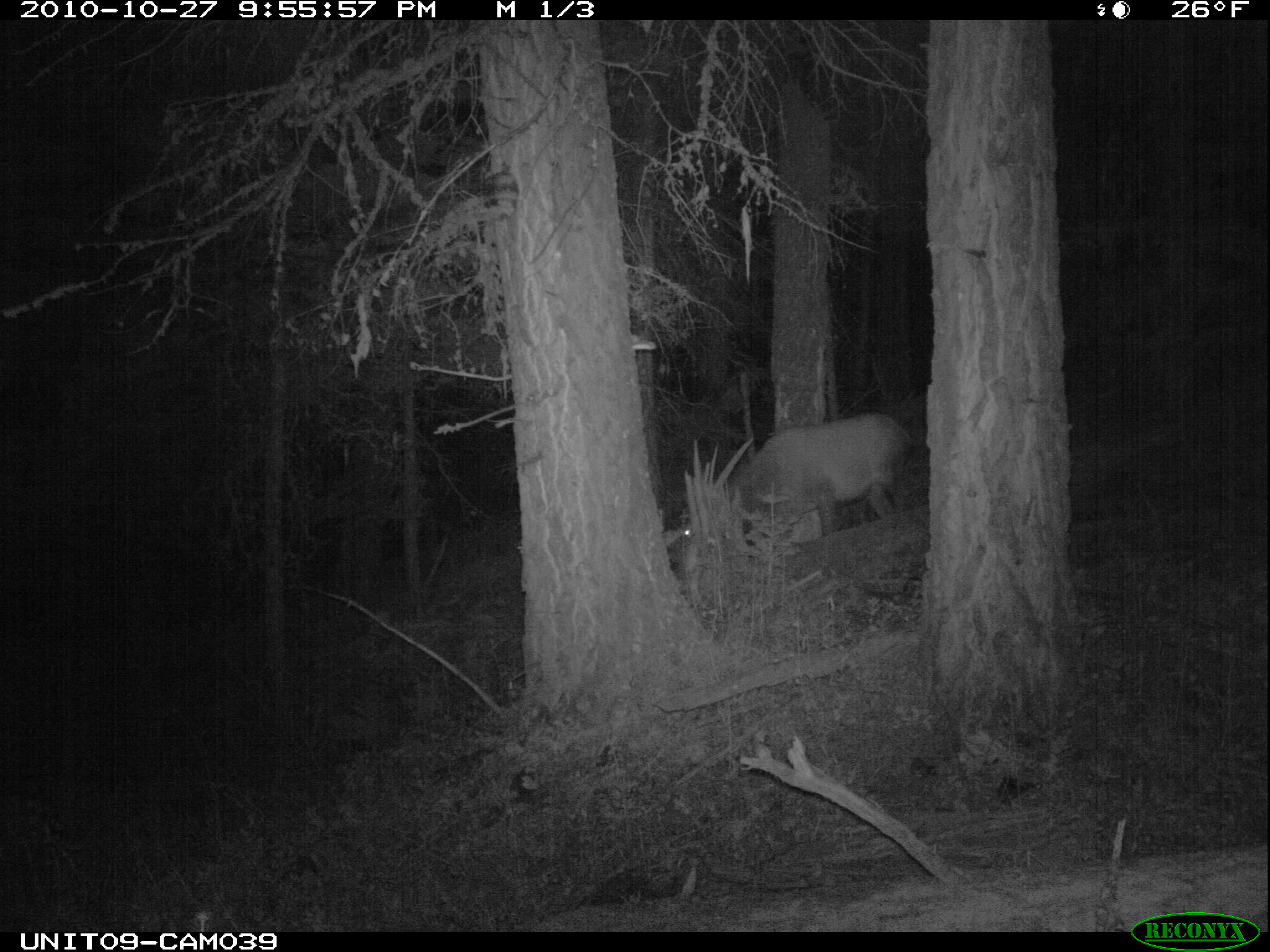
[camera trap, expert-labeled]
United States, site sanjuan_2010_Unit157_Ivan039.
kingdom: Animalia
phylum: Chordata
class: Mammalia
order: Artiodactyla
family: Cervidae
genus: Cervus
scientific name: Cervus elaphus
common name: red deer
Cervus elaphus (red deer).